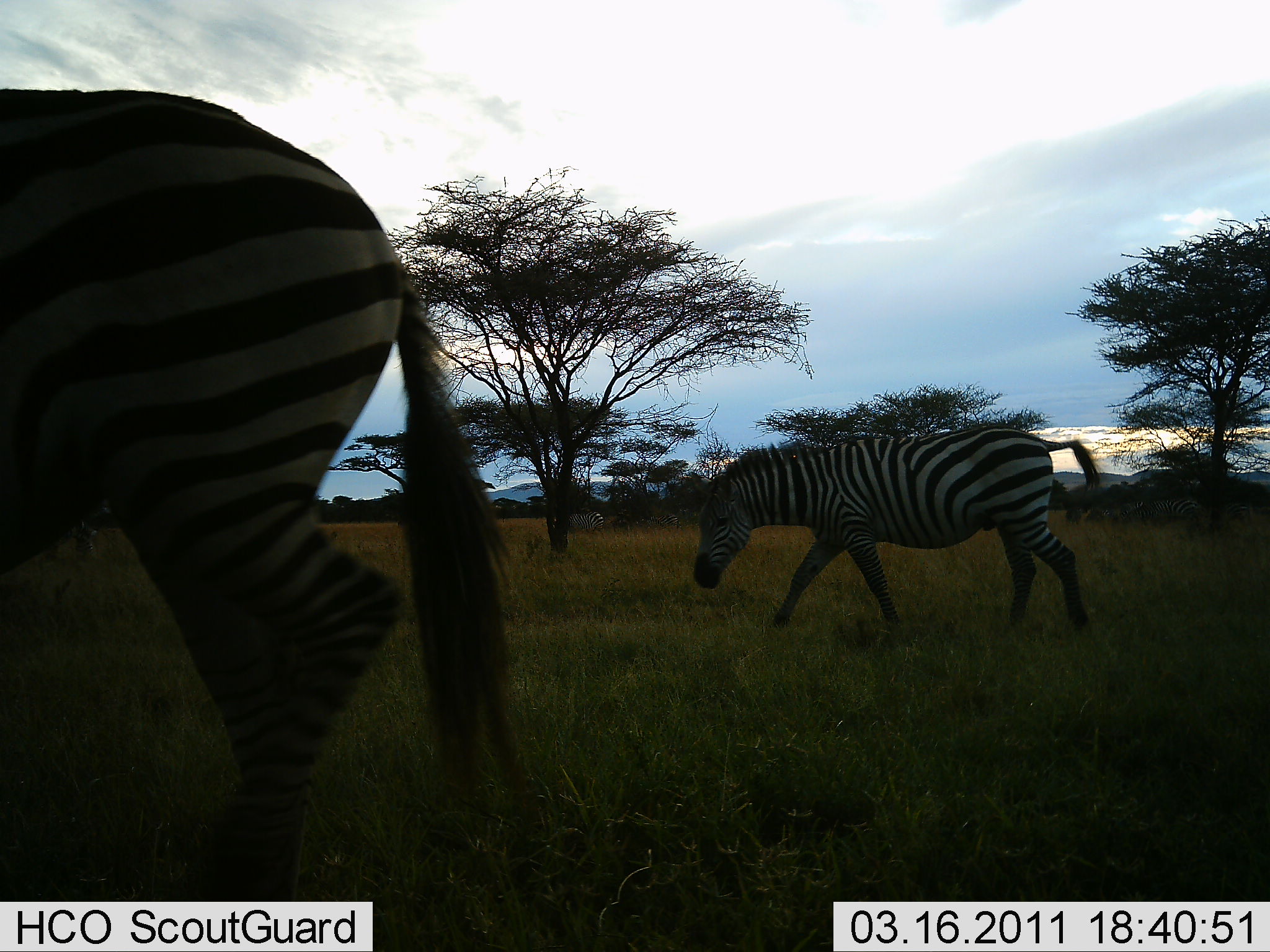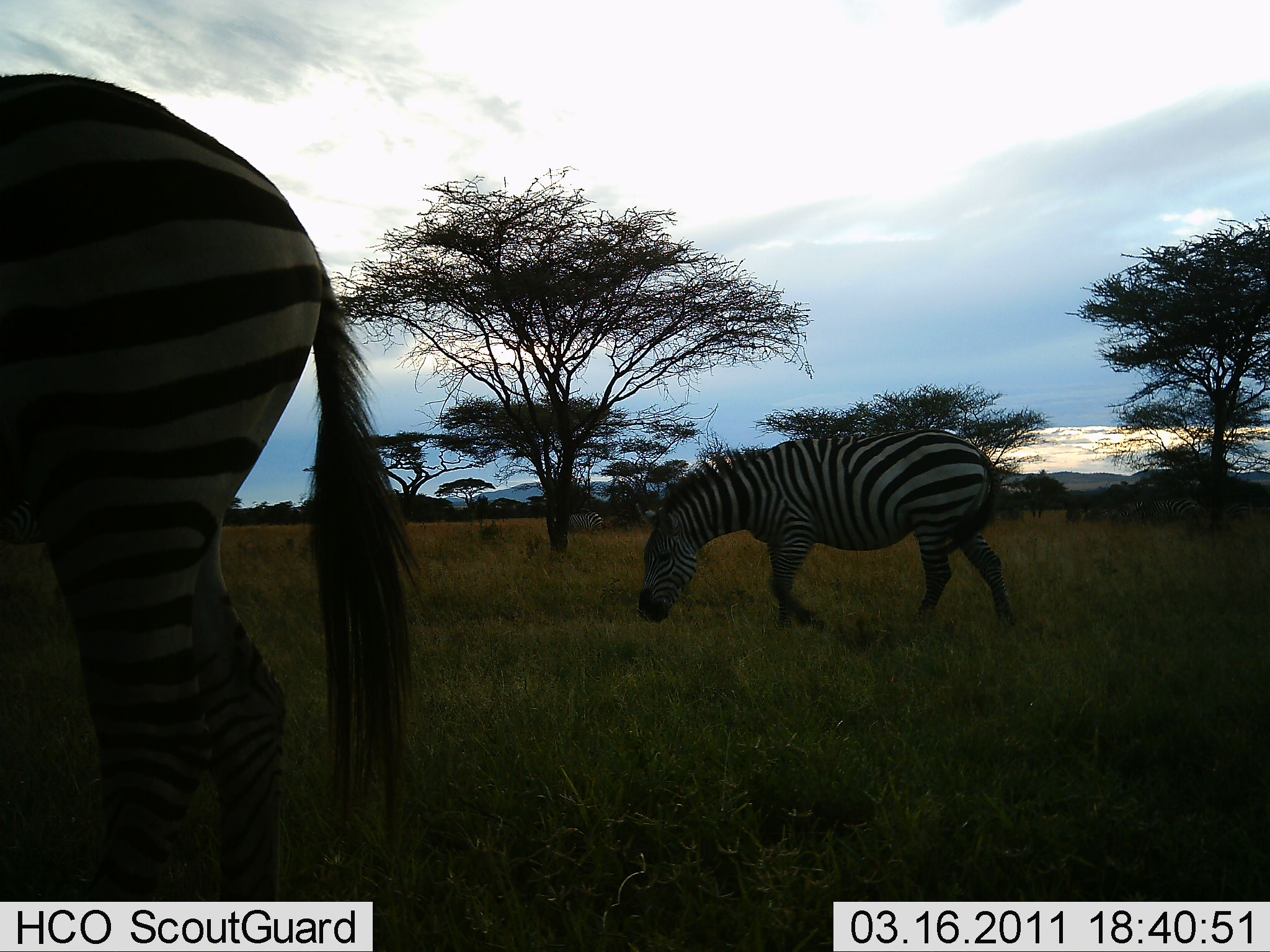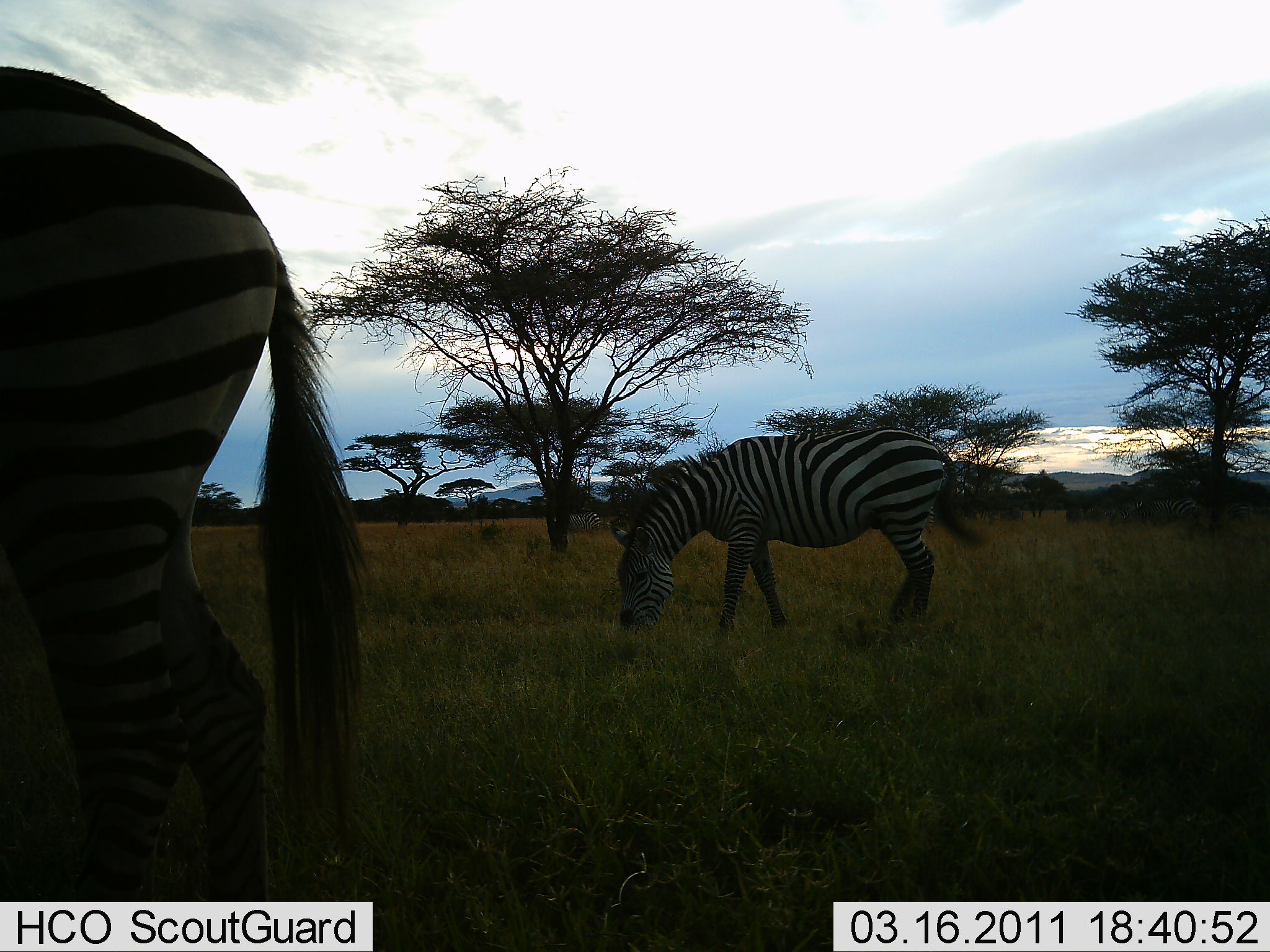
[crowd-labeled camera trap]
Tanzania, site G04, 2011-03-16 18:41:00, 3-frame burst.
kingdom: Animalia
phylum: Chordata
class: Mammalia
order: Perissodactyla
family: Equidae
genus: Equus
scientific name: Equus quagga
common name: plains zebra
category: zebra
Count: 2.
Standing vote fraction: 13%.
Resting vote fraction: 0%.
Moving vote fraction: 33%.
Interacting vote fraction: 0%.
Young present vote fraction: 0%.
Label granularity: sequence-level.